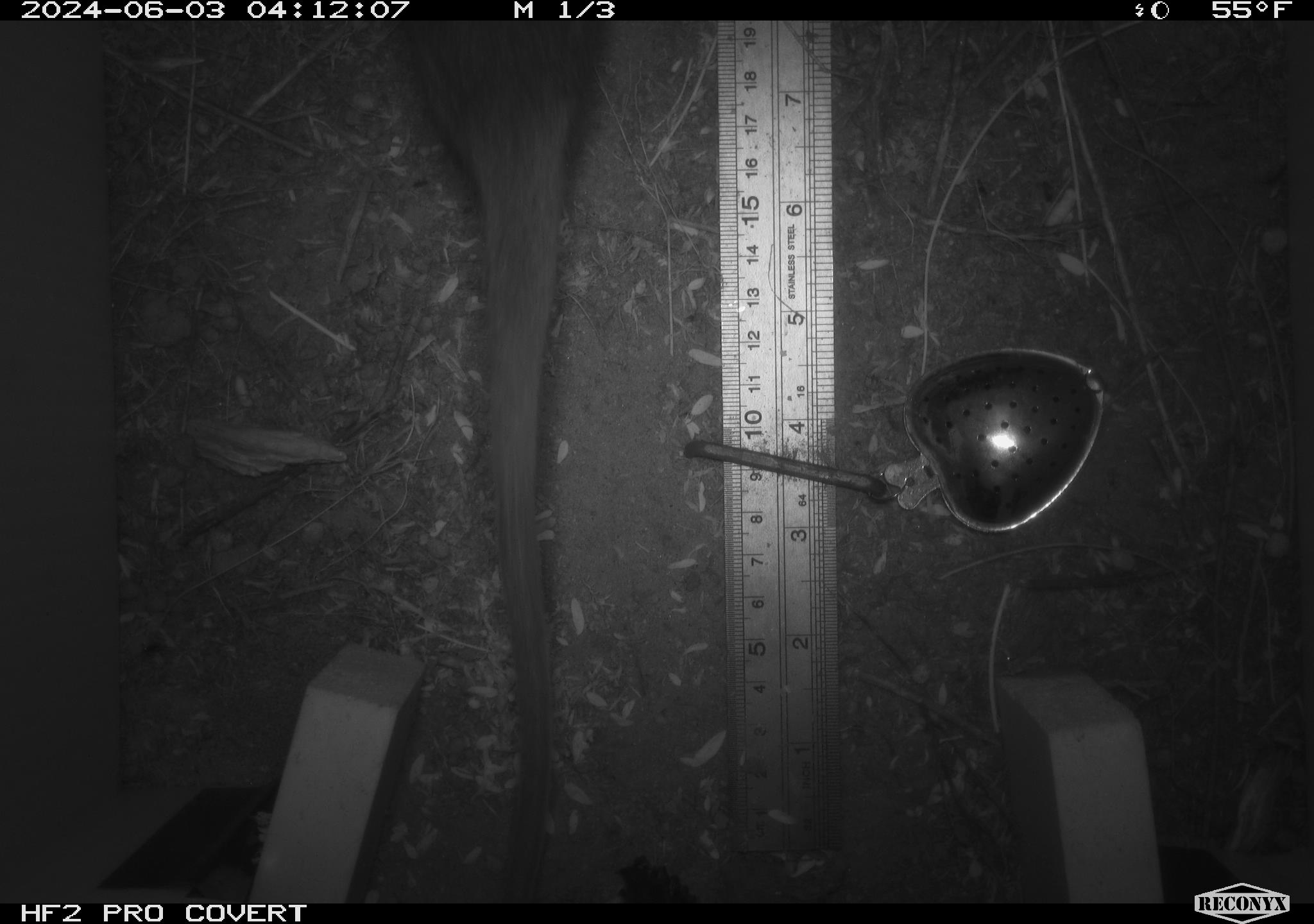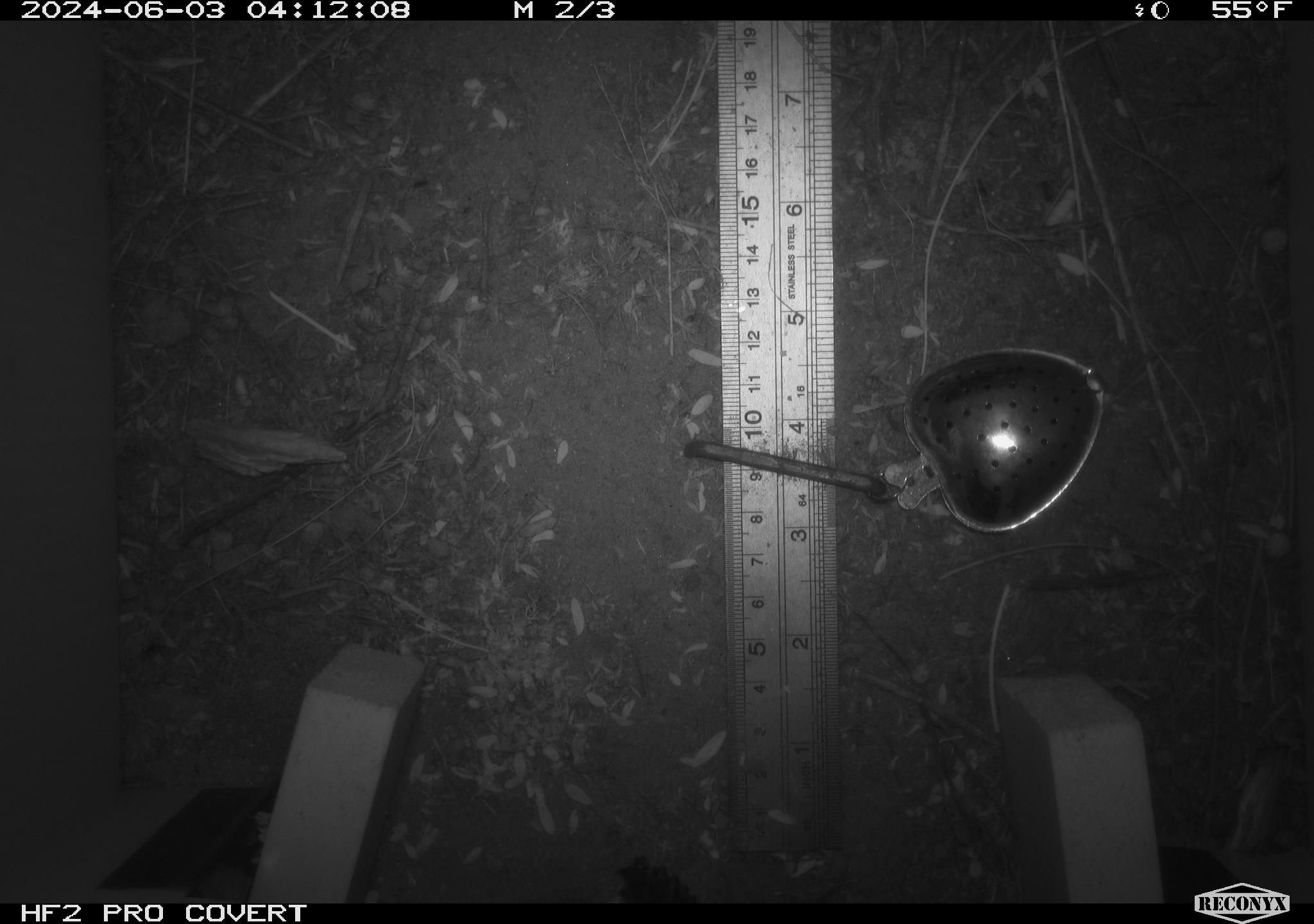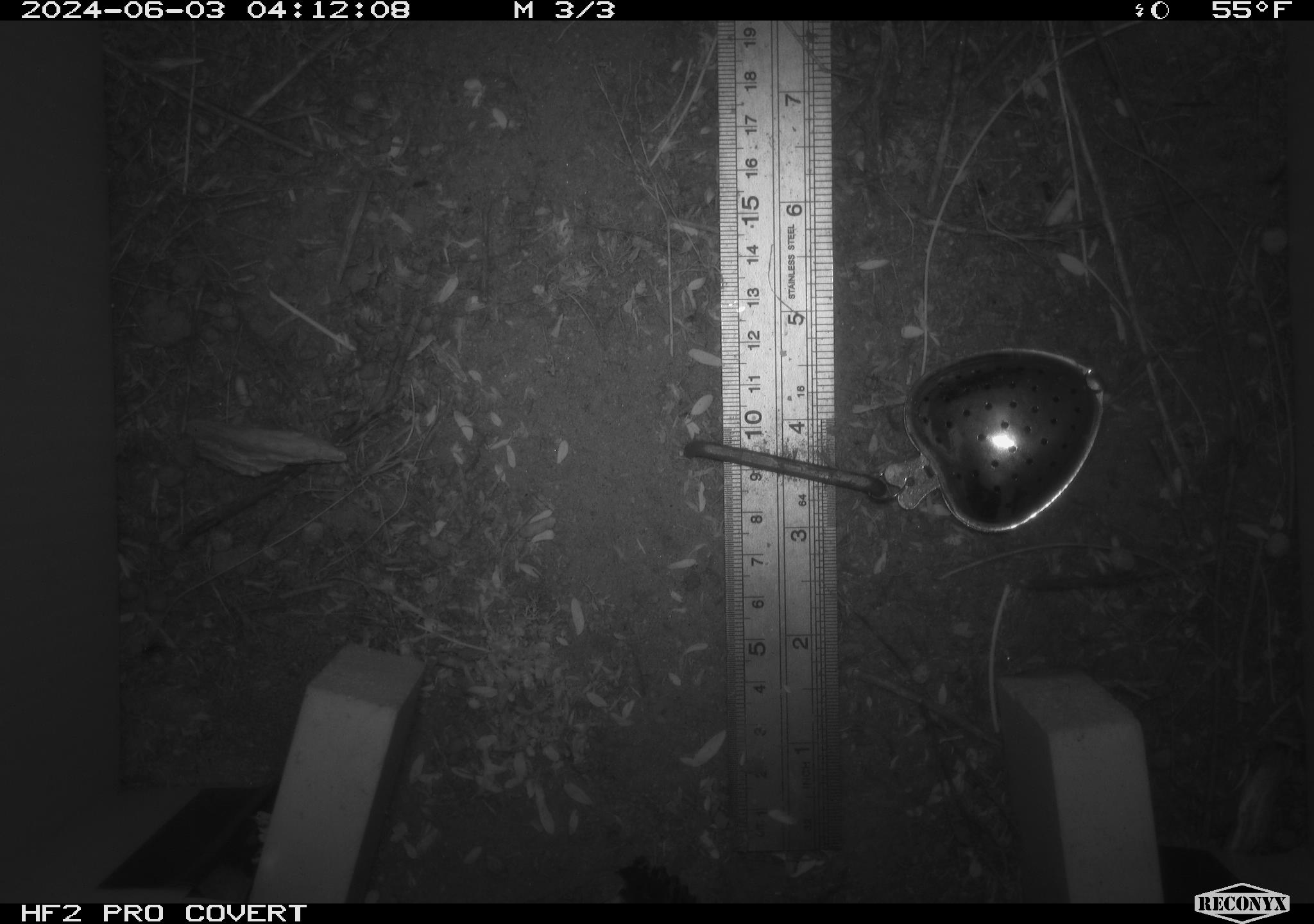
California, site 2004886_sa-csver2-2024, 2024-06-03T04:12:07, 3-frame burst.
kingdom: Animalia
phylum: Chordata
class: Mammalia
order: Rodentia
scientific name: Rodentia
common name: rodent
Rodent (Rodentia).